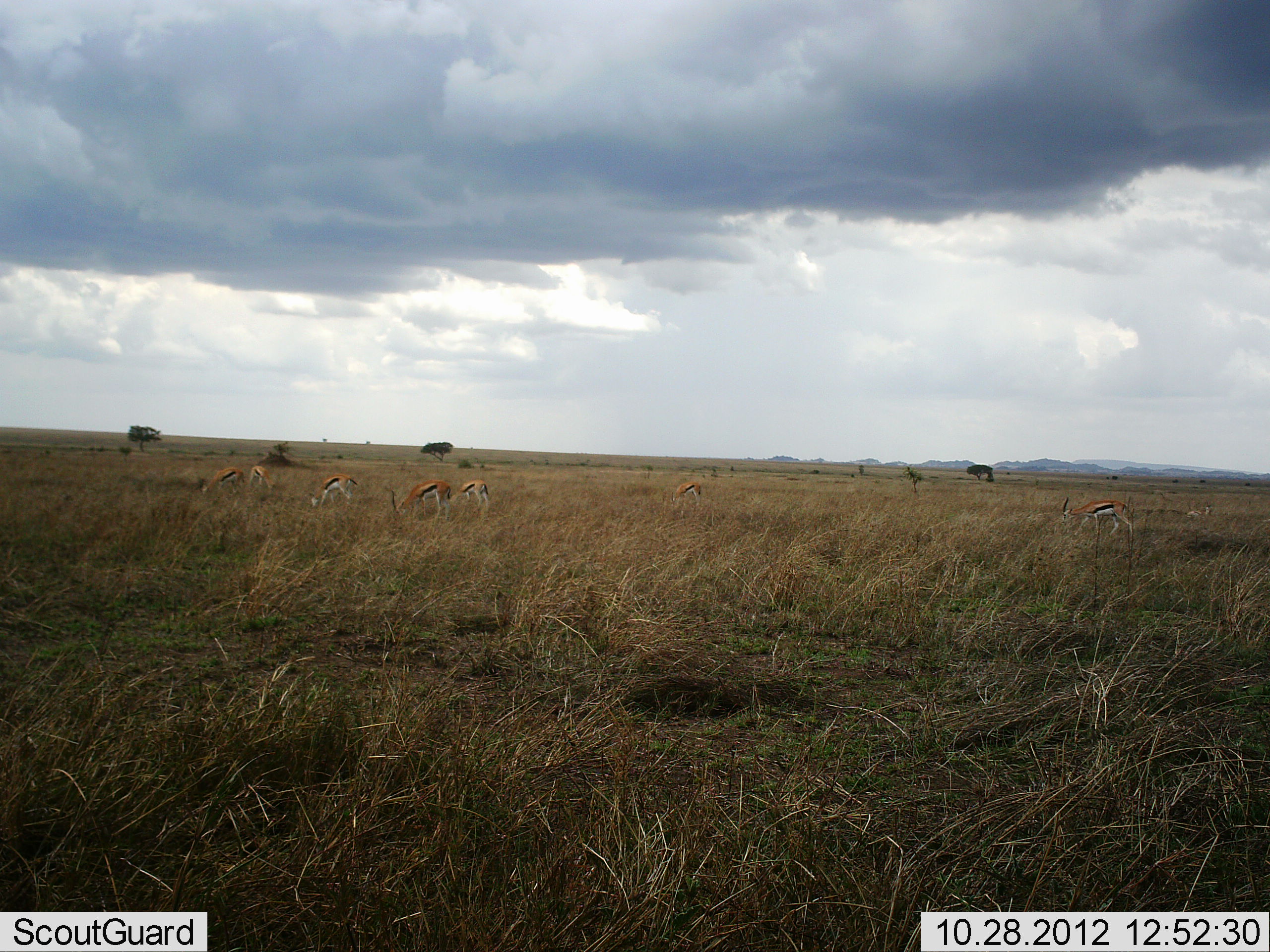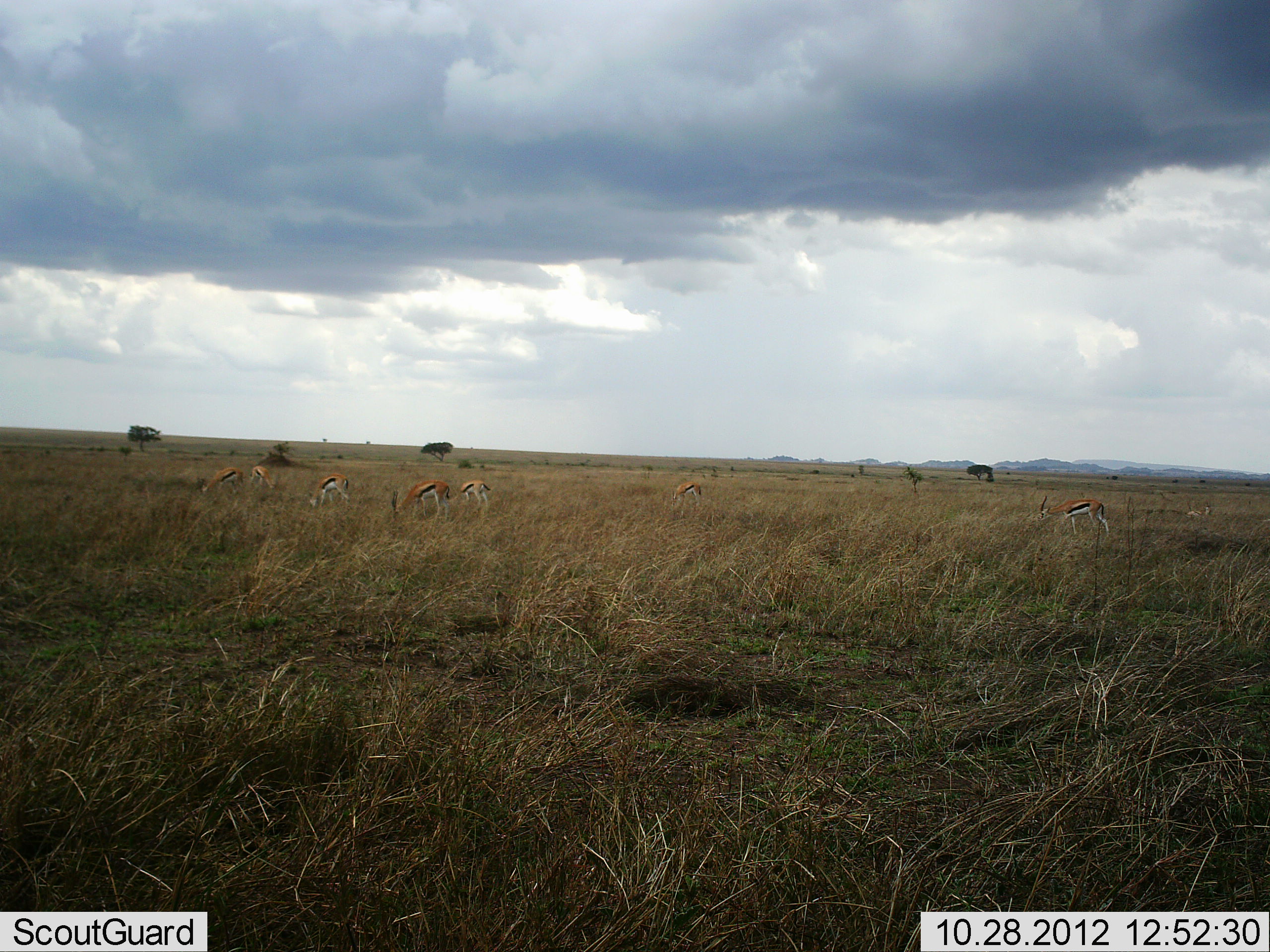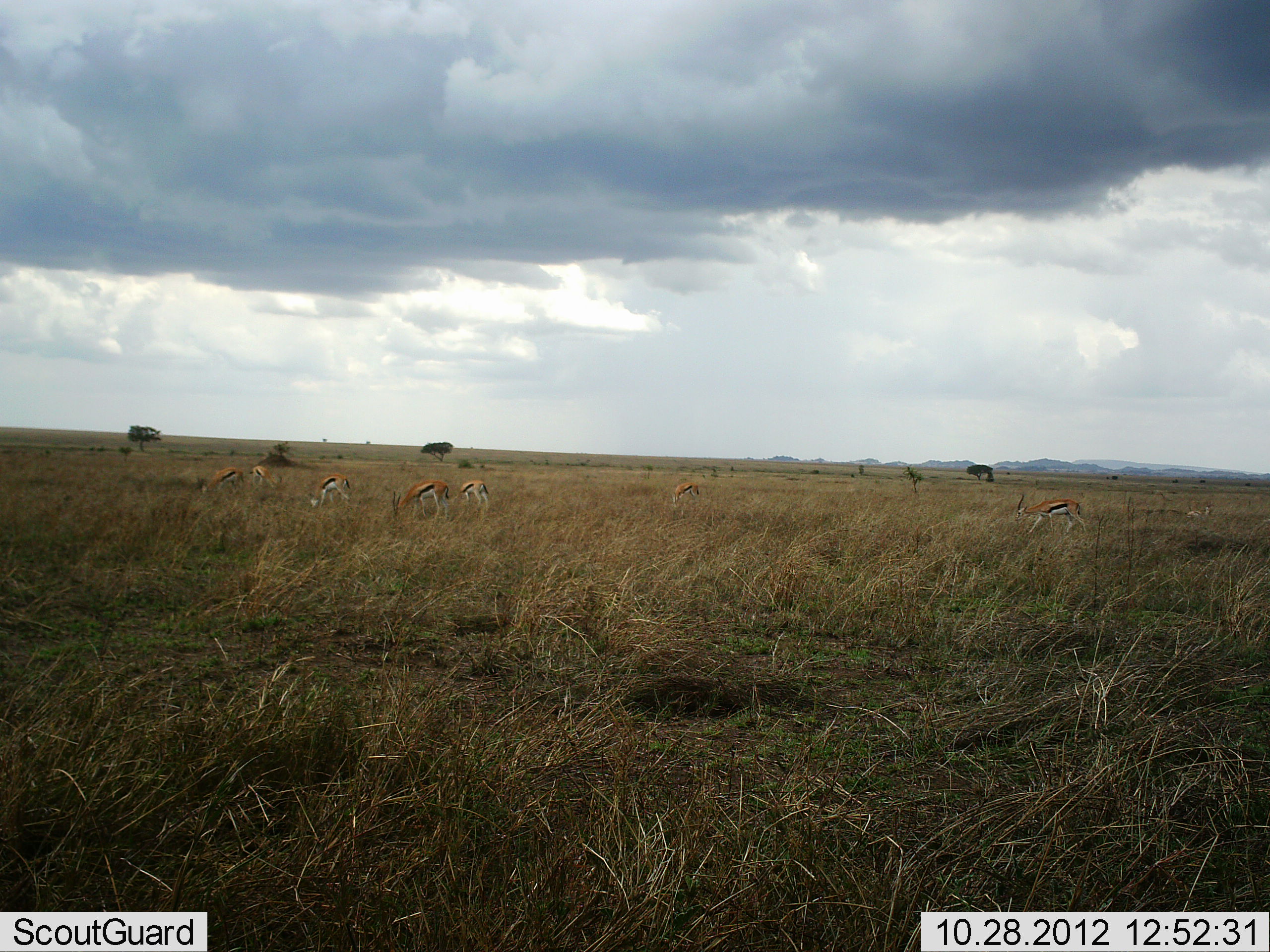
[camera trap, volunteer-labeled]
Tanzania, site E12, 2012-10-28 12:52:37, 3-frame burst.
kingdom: Animalia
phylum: Chordata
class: Mammalia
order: Artiodactyla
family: Bovidae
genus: Eudorcas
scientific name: Eudorcas thomsonii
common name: thomson's gazelle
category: gazellethomsons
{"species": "gazellethomsons (thomson's gazelle) (Eudorcas thomsonii)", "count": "8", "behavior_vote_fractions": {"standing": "20%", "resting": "0%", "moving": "60%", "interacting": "0%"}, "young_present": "0%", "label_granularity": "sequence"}